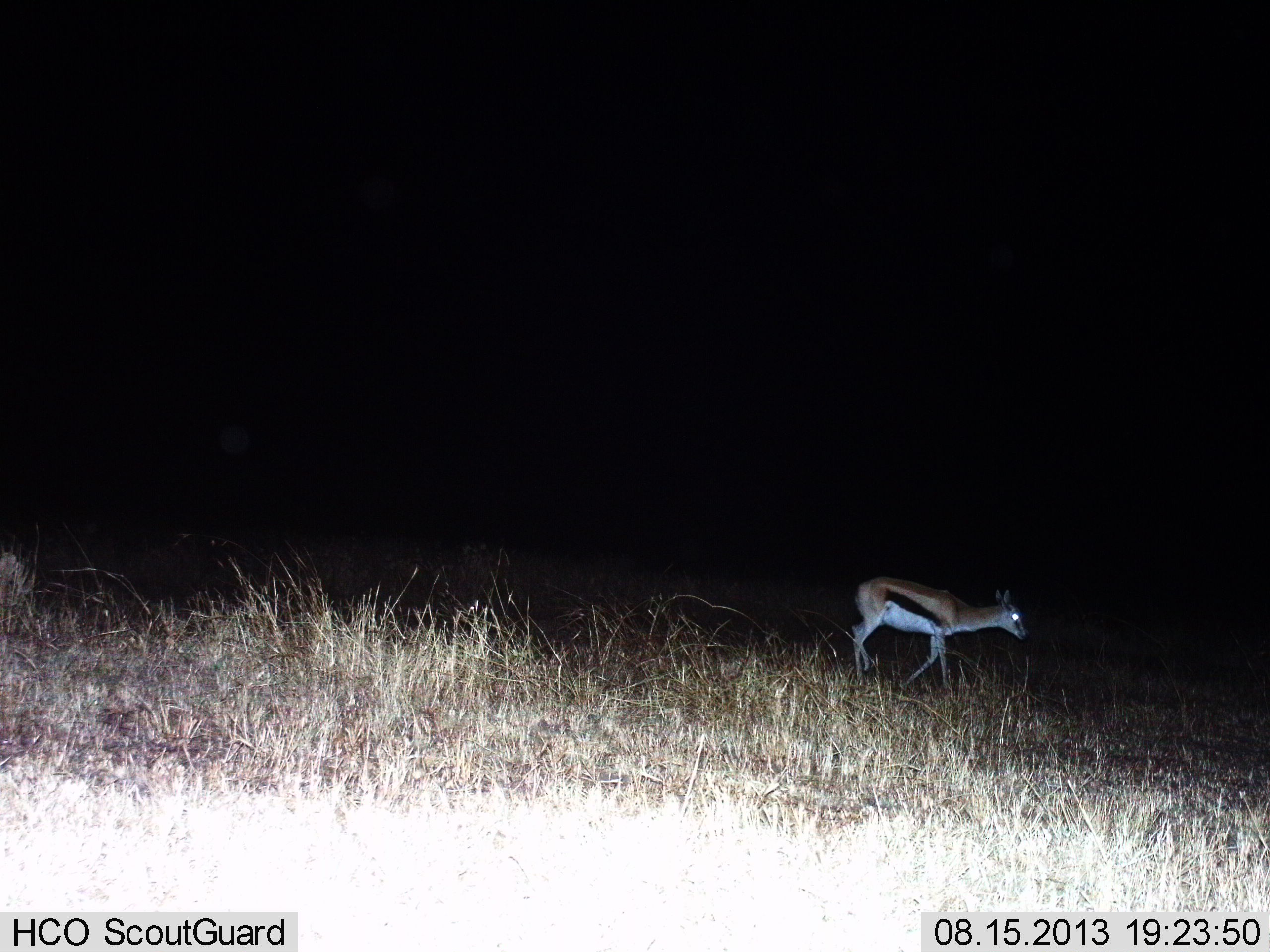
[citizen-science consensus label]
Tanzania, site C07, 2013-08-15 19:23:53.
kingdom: Animalia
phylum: Chordata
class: Mammalia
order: Artiodactyla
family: Bovidae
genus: Eudorcas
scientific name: Eudorcas thomsonii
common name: thomson's gazelle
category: gazellethomsons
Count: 1.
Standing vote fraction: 34%.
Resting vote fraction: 0%.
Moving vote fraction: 66%.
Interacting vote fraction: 0%.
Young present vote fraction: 3%.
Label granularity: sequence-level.